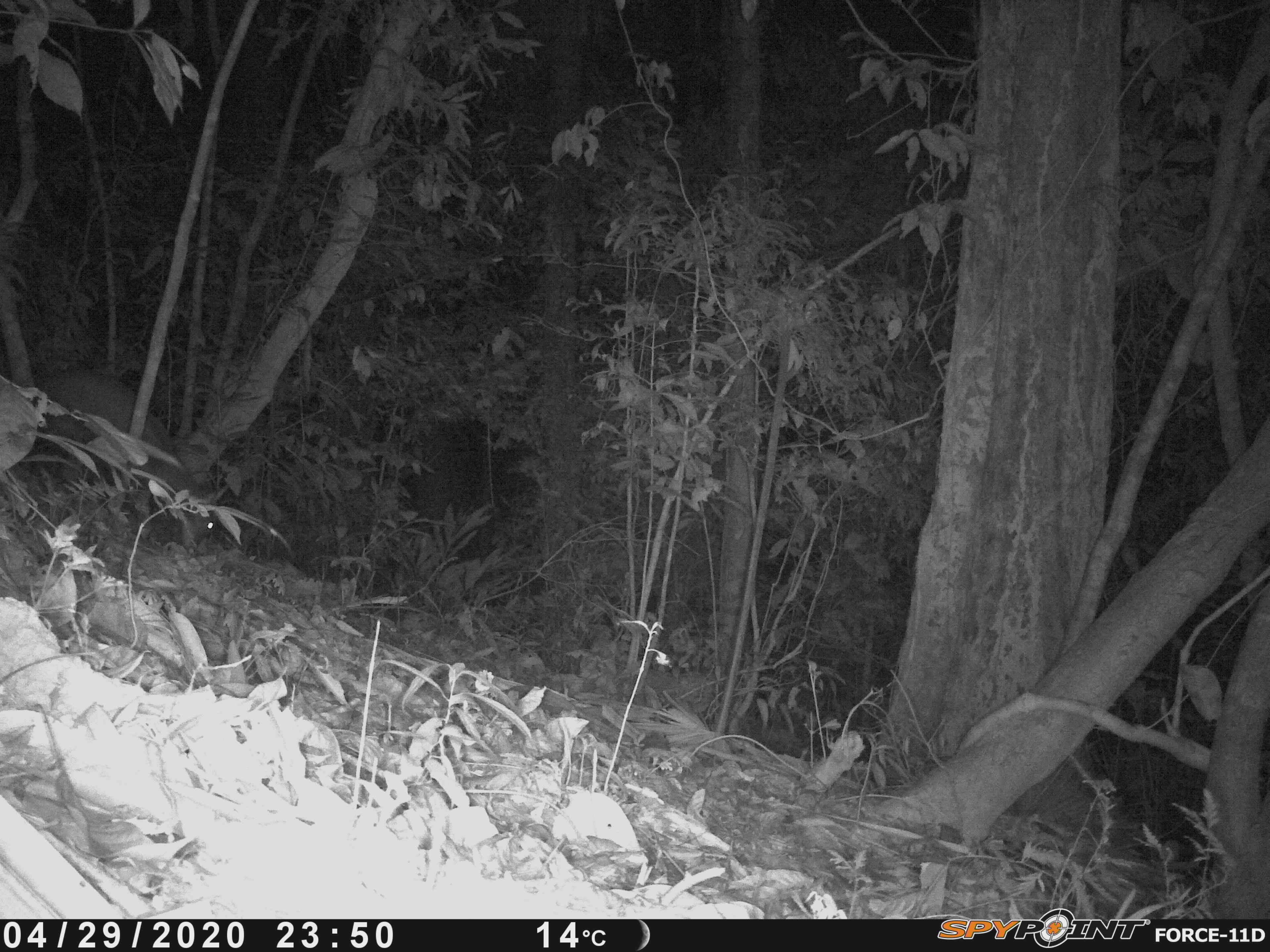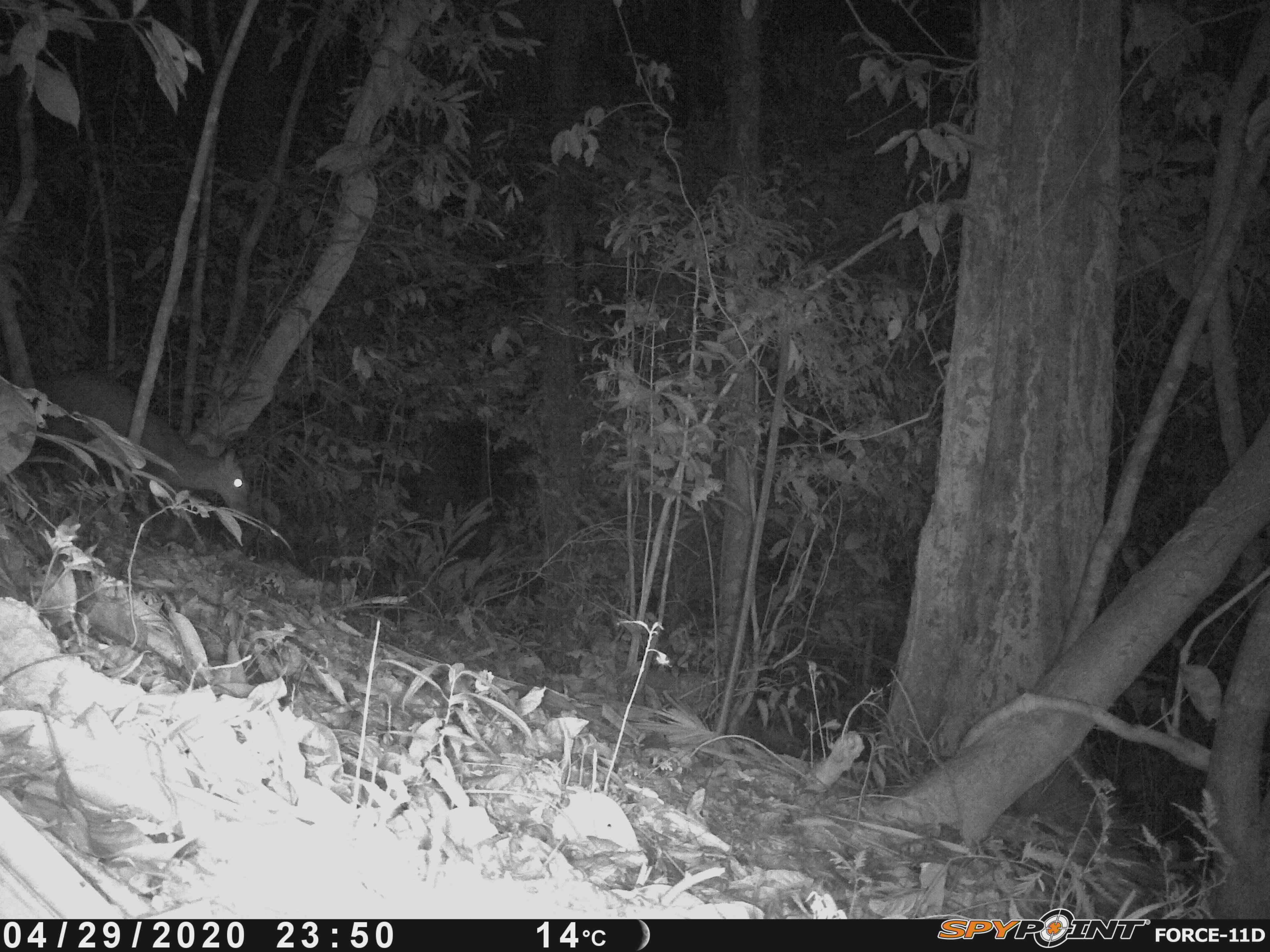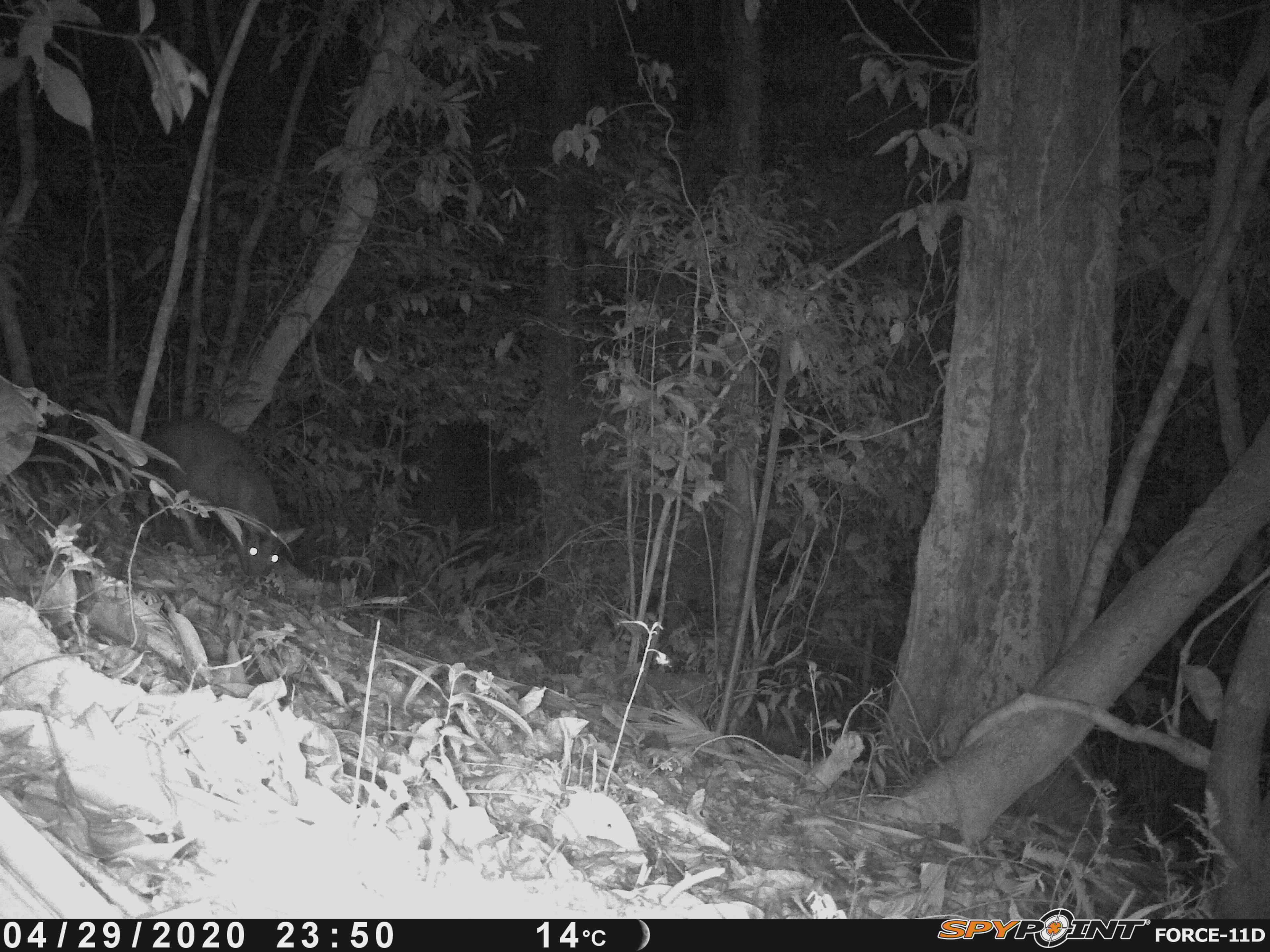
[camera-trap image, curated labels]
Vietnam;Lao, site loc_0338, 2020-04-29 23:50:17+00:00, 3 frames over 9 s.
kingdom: Animalia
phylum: Chordata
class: Mammalia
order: Artiodactyla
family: Cervidae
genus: Muntiacus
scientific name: Muntiacus rooseveltorum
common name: roosevelt's muntjac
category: roosevelts muntjac group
Roosevelts muntjac group (roosevelt's muntjac) (Muntiacus rooseveltorum). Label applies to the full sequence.